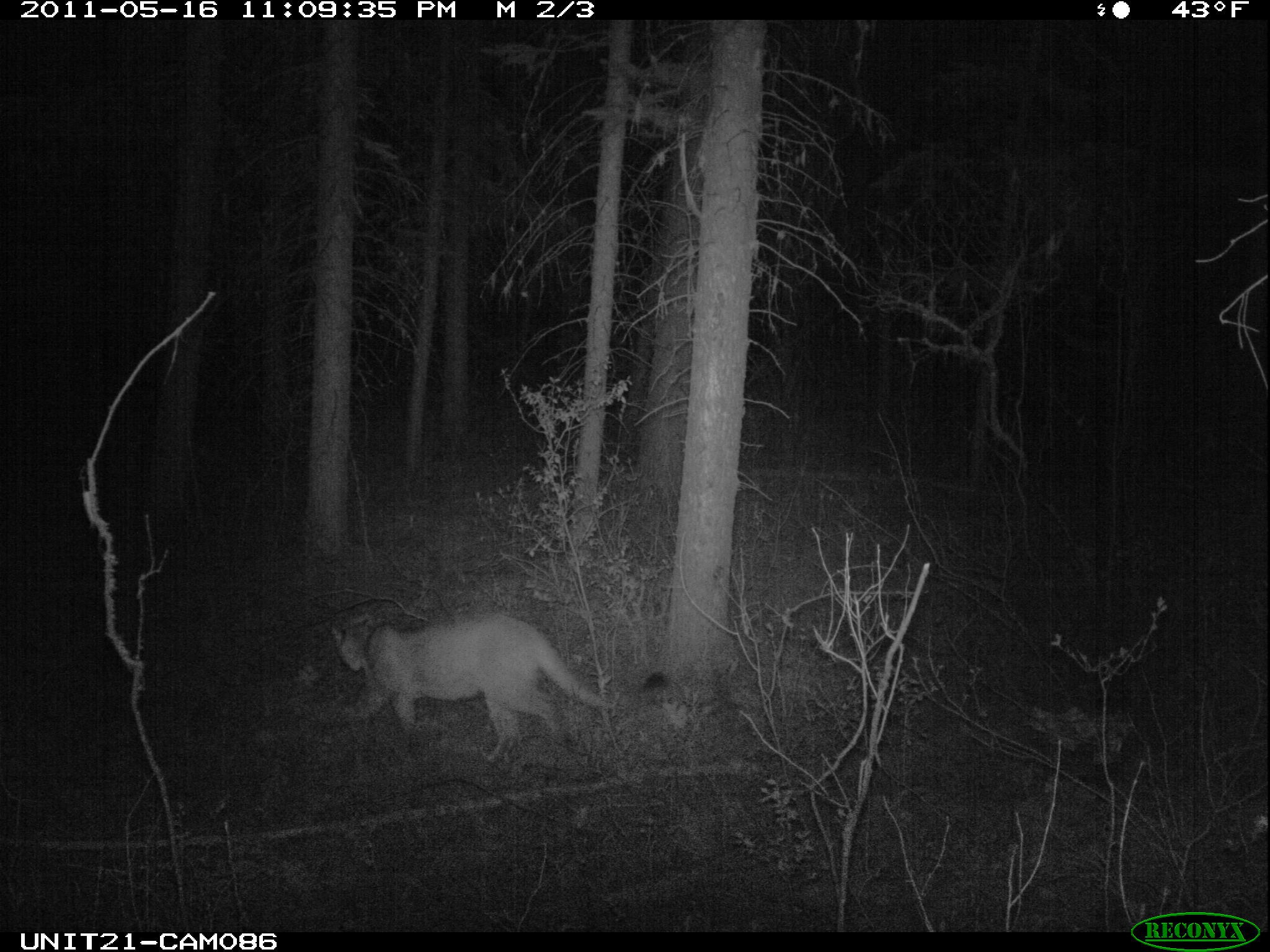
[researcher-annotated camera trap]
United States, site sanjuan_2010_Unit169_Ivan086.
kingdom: Animalia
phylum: Chordata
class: Mammalia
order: Carnivora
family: Felidae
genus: Puma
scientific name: Puma concolor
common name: mountain lion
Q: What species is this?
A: Puma concolor (mountain lion).